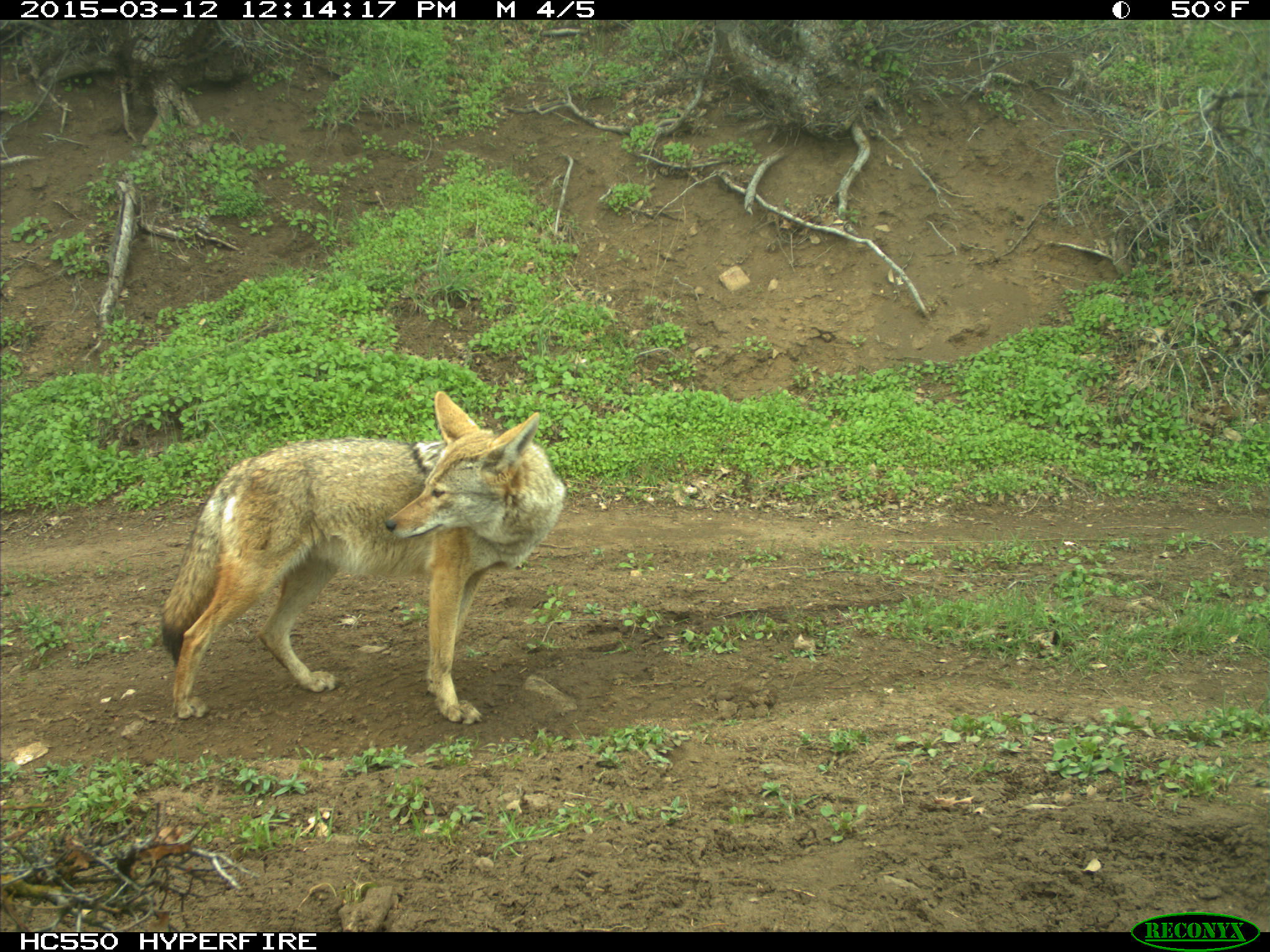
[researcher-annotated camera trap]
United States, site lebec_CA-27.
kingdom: Animalia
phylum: Chordata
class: Mammalia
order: Carnivora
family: Canidae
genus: Canis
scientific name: Canis latrans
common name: coyote